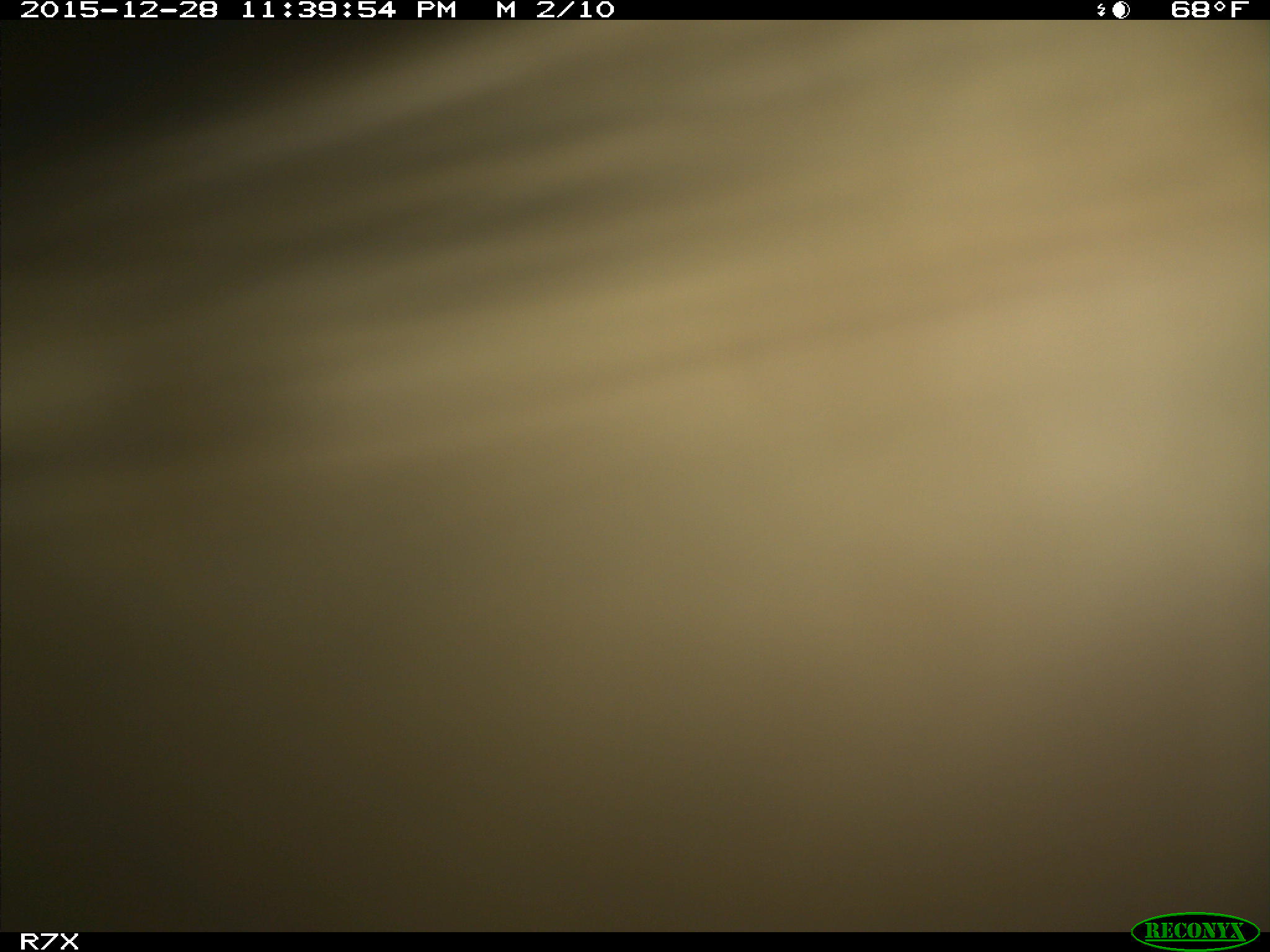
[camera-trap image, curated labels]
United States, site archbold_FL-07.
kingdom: Animalia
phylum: Chordata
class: Mammalia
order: Artiodactyla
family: Bovidae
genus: Bos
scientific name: Bos taurus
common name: domestic cow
Bos taurus (domestic cow).